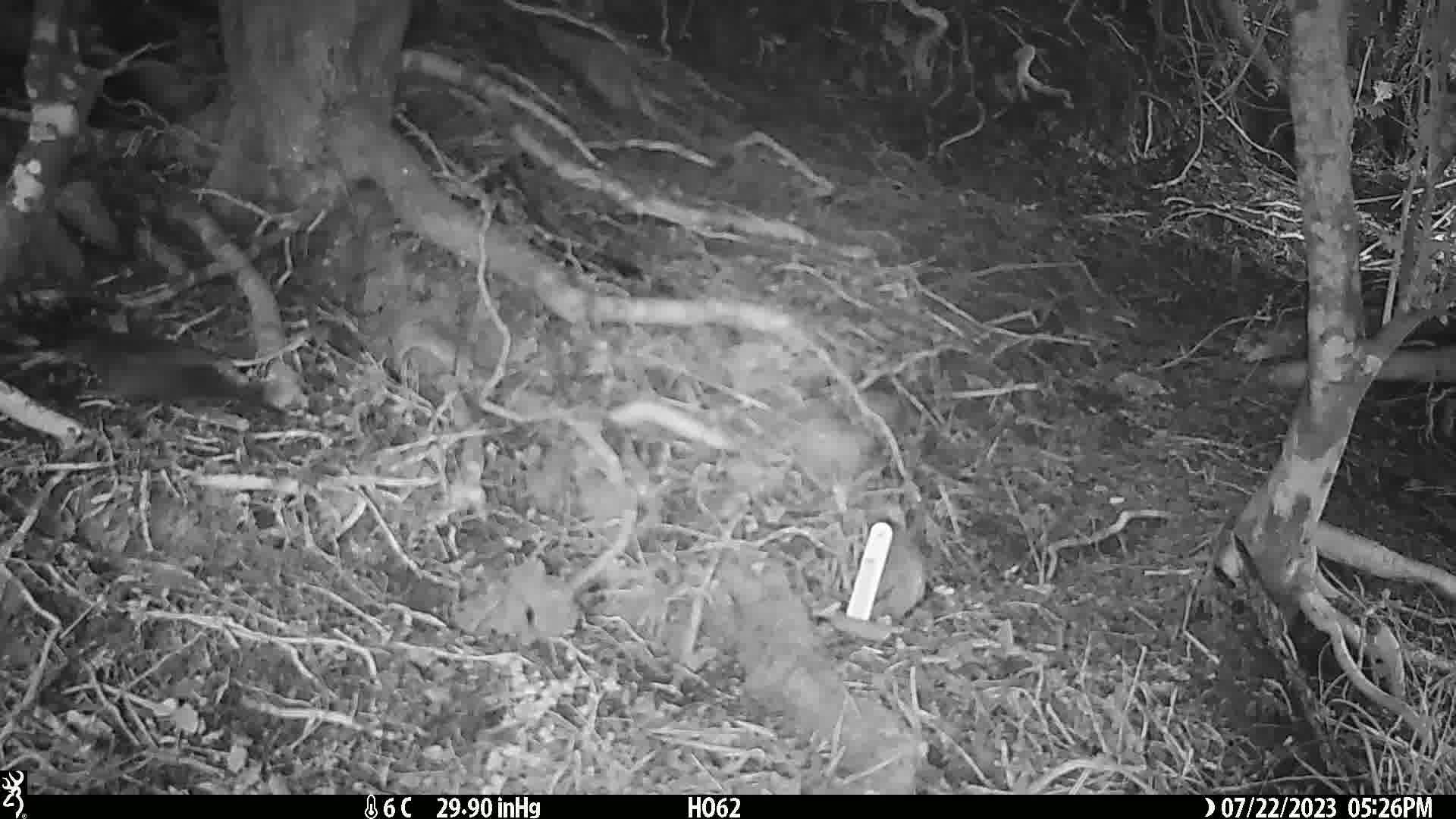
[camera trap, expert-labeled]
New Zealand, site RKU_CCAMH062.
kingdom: Animalia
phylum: Chordata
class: Aves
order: Passeriformes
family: Turdidae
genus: Turdus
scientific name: Turdus merula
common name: eurasian blackbird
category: blackbird